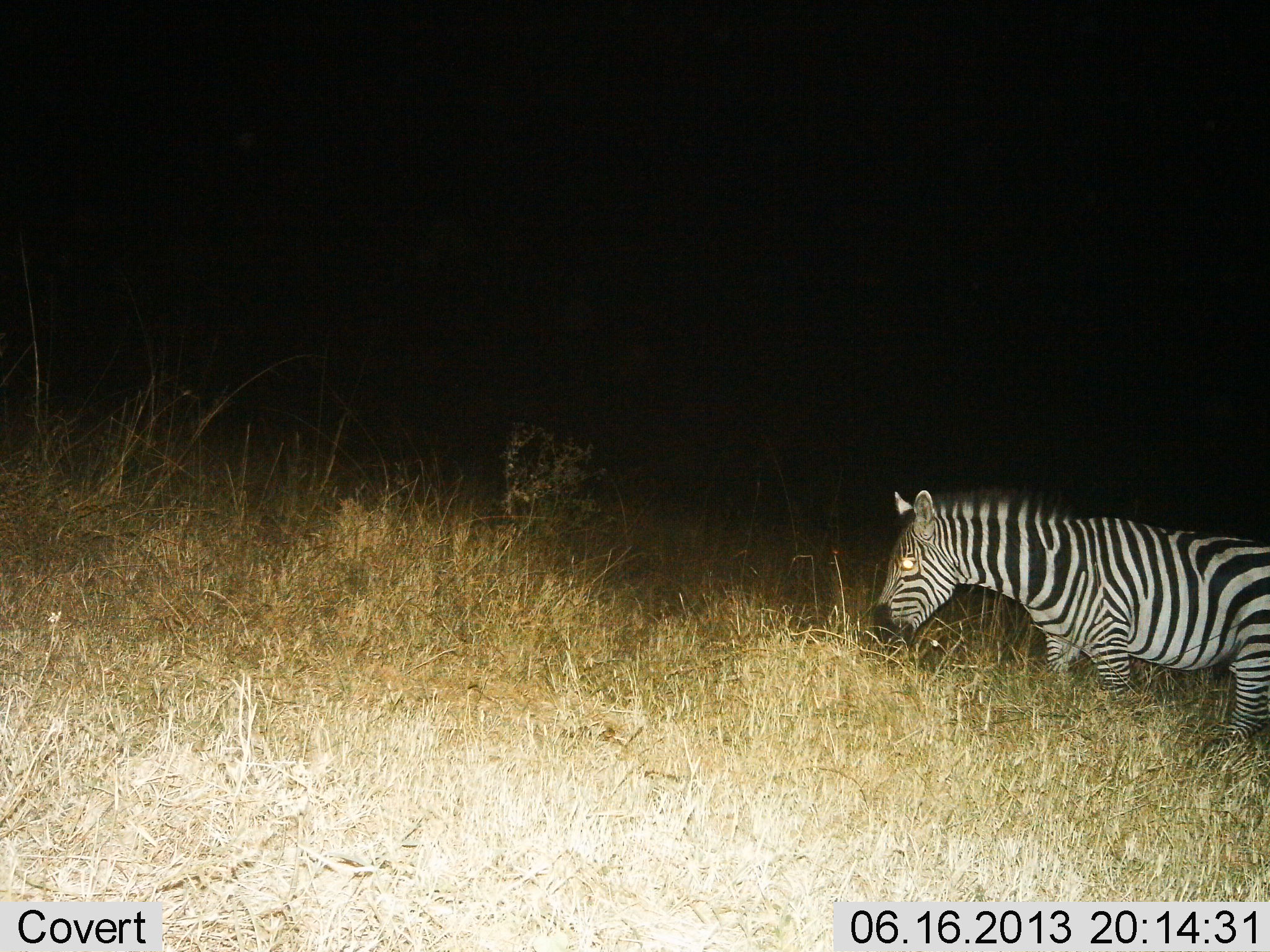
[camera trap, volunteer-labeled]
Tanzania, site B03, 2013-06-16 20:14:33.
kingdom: Animalia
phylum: Chordata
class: Mammalia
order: Perissodactyla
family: Equidae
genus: Equus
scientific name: Equus quagga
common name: plains zebra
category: zebra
Zebra (plains zebra) (Equus quagga), count 1. Behavior (volunteer vote fractions): standing 50%, resting 0%, moving 10%, interacting 0%. Young present (vote fraction): 0%. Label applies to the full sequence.